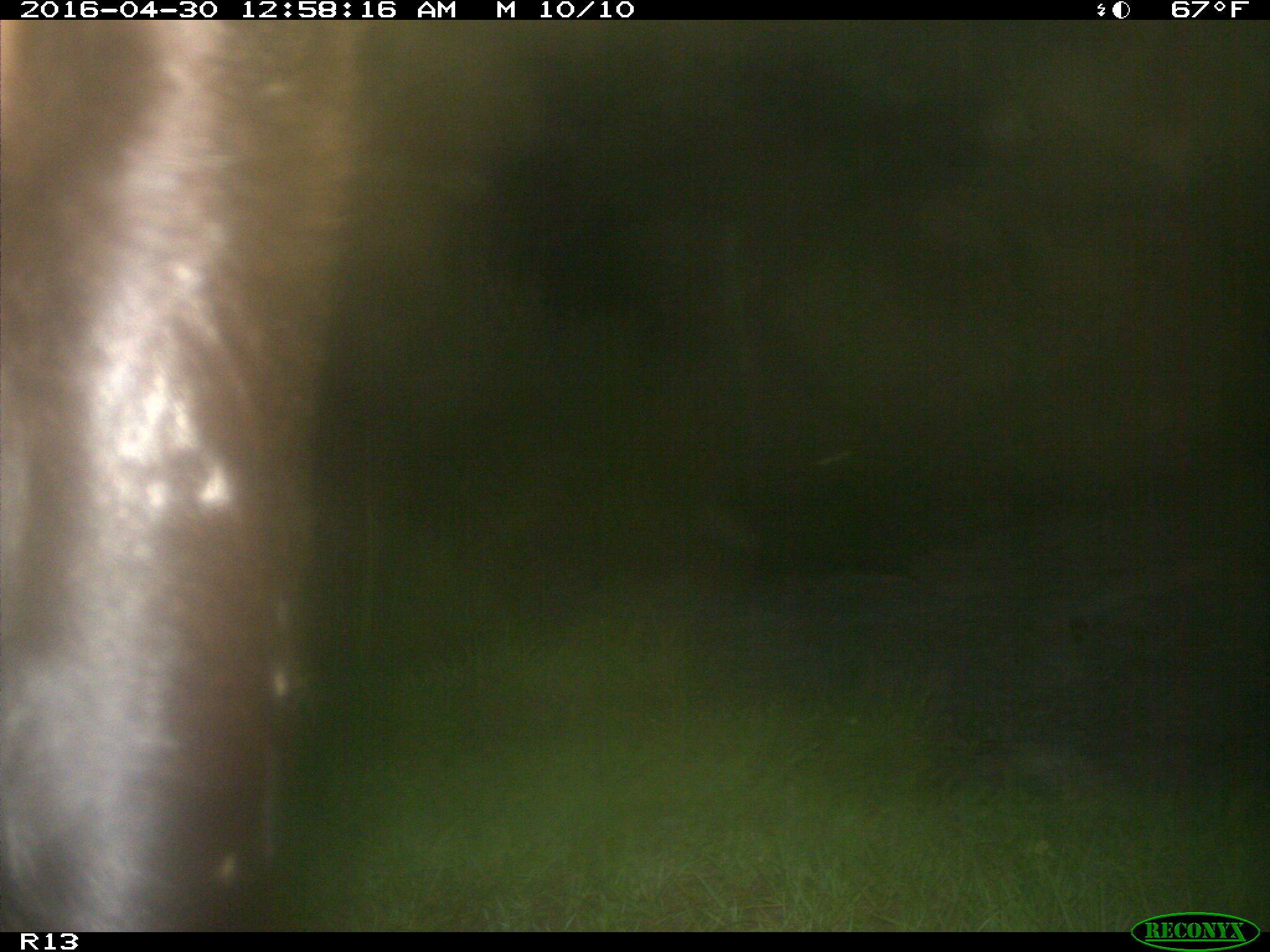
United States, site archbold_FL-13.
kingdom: Animalia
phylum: Chordata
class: Mammalia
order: Artiodactyla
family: Bovidae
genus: Bos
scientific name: Bos taurus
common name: domestic cow